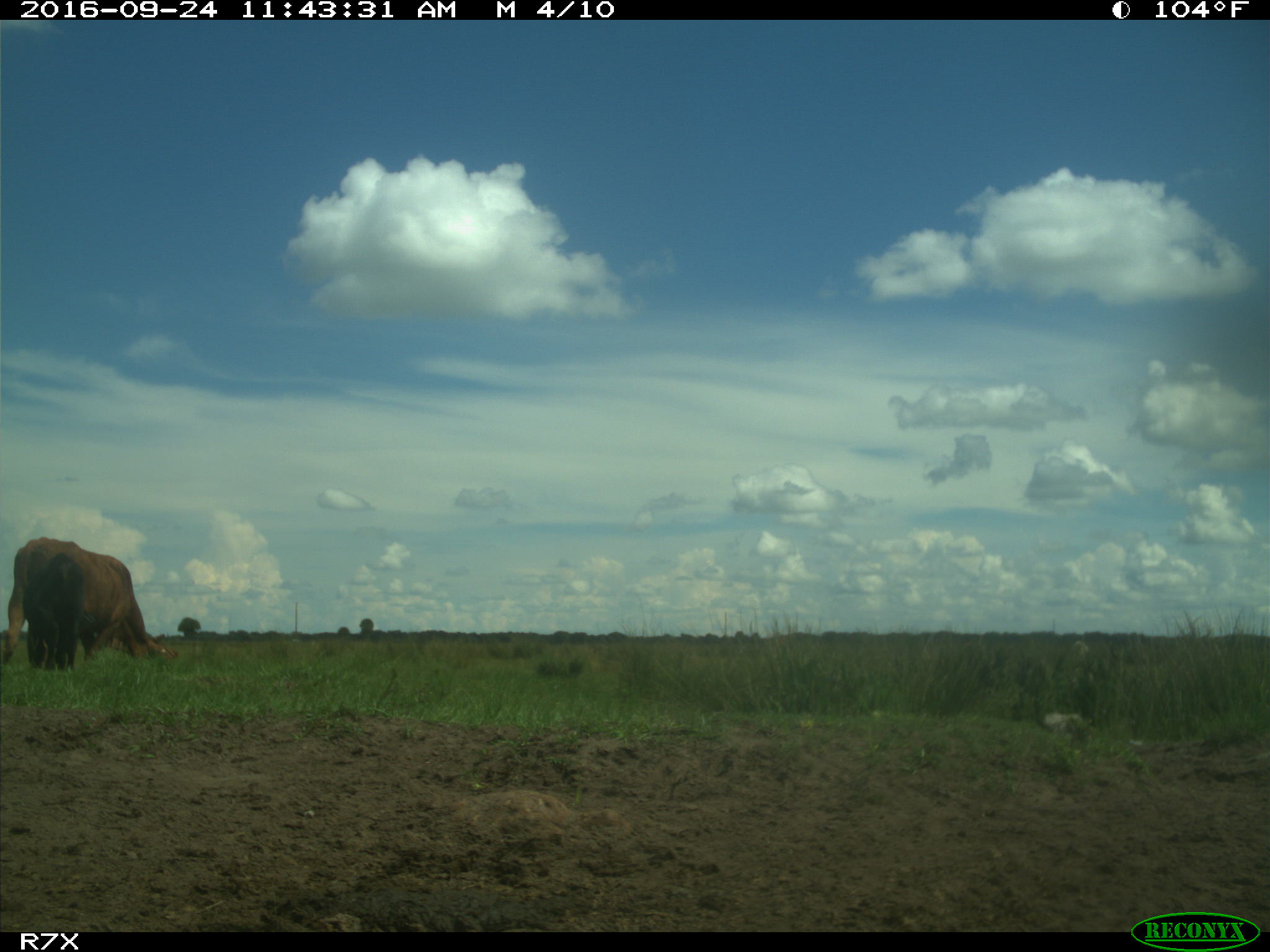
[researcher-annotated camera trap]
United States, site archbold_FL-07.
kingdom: Animalia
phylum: Chordata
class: Mammalia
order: Artiodactyla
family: Bovidae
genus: Bos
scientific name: Bos taurus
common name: domestic cow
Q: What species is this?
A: Bos taurus (domestic cow).